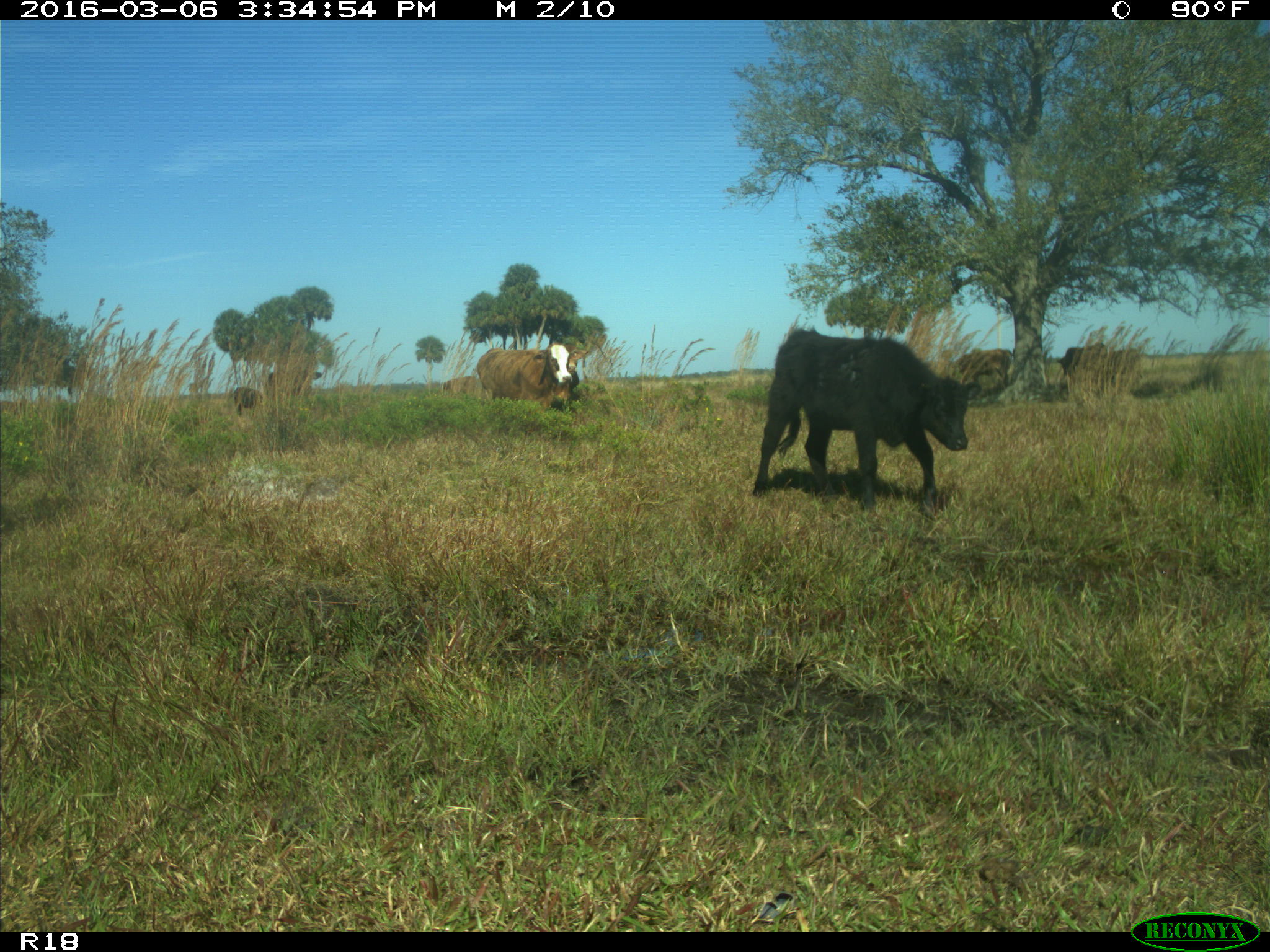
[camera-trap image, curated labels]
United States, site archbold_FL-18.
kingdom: Animalia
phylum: Chordata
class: Mammalia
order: Artiodactyla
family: Bovidae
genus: Bos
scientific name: Bos taurus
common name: domestic cow